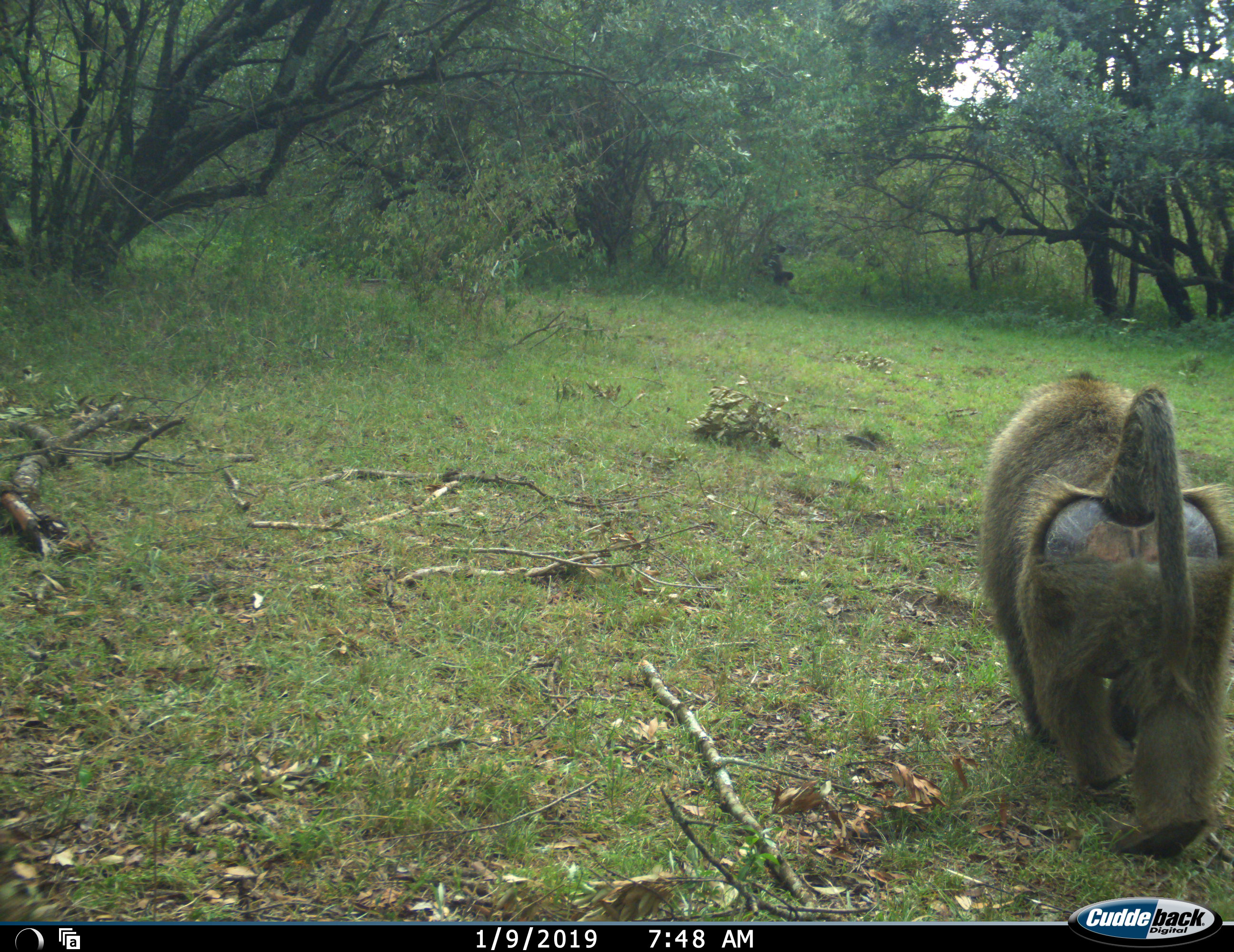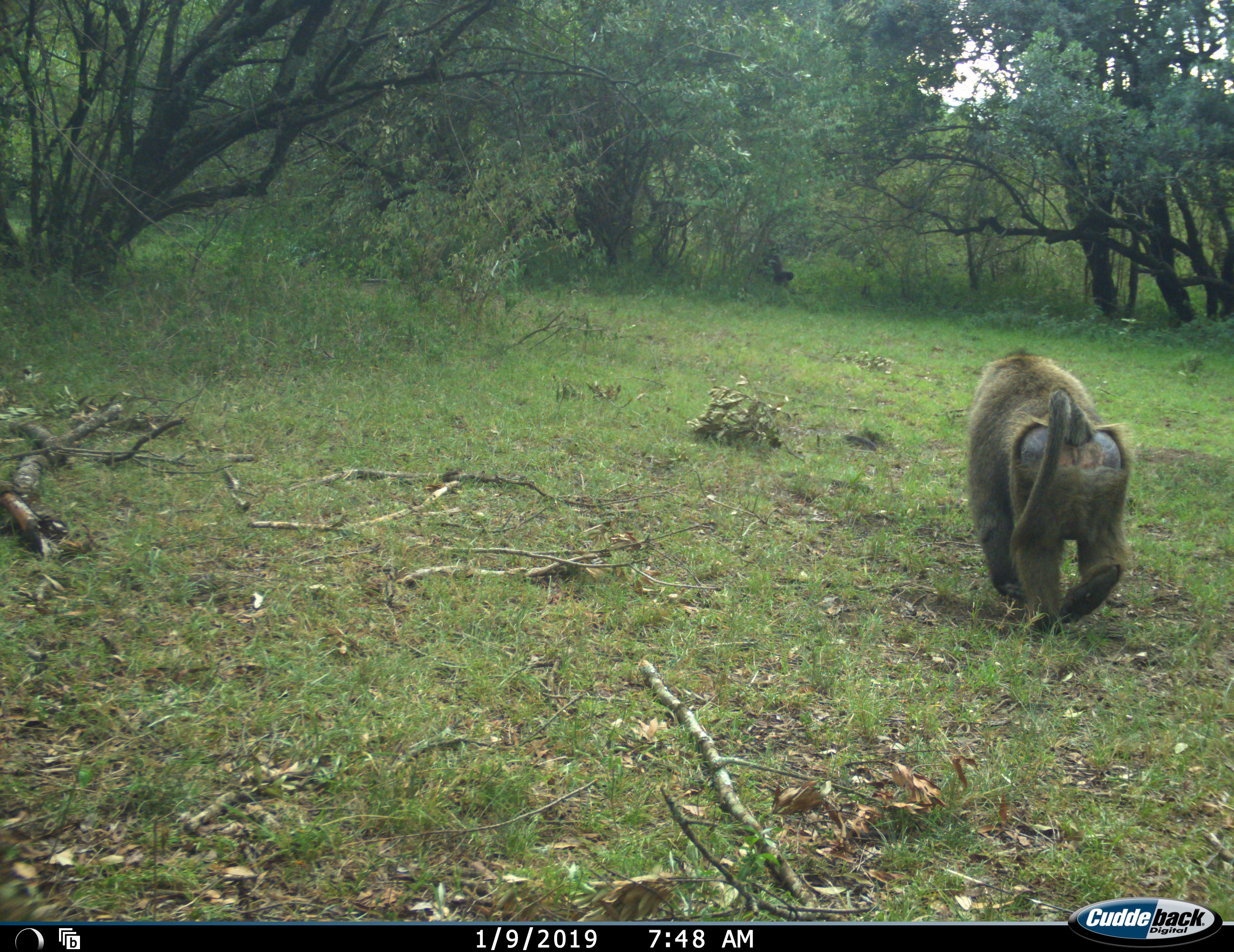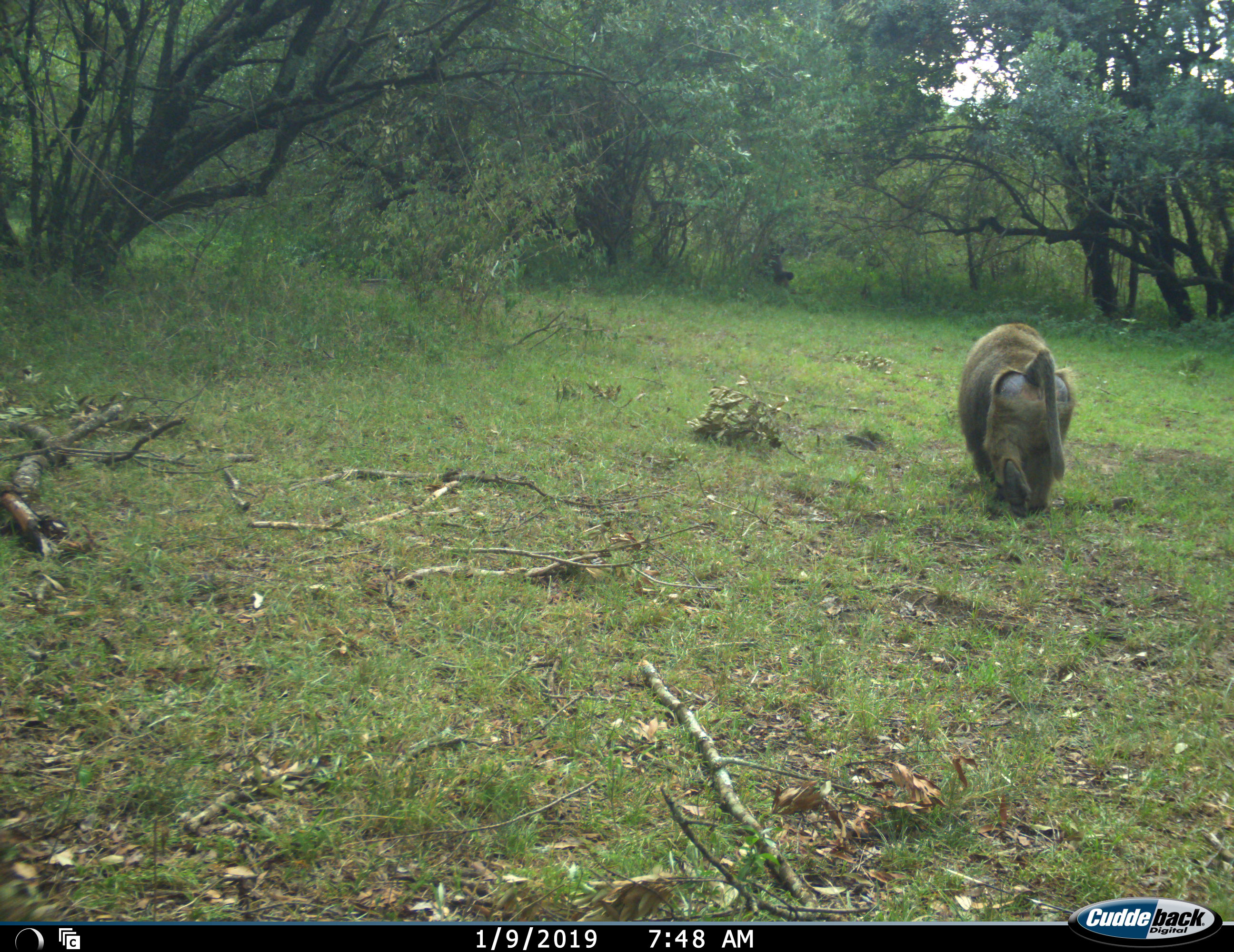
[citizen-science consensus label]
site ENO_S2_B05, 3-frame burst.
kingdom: Animalia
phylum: Chordata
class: Mammalia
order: Primates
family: Cercopithecidae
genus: Papio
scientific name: Papio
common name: baboon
Baboon (Papio), count 2. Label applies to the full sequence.